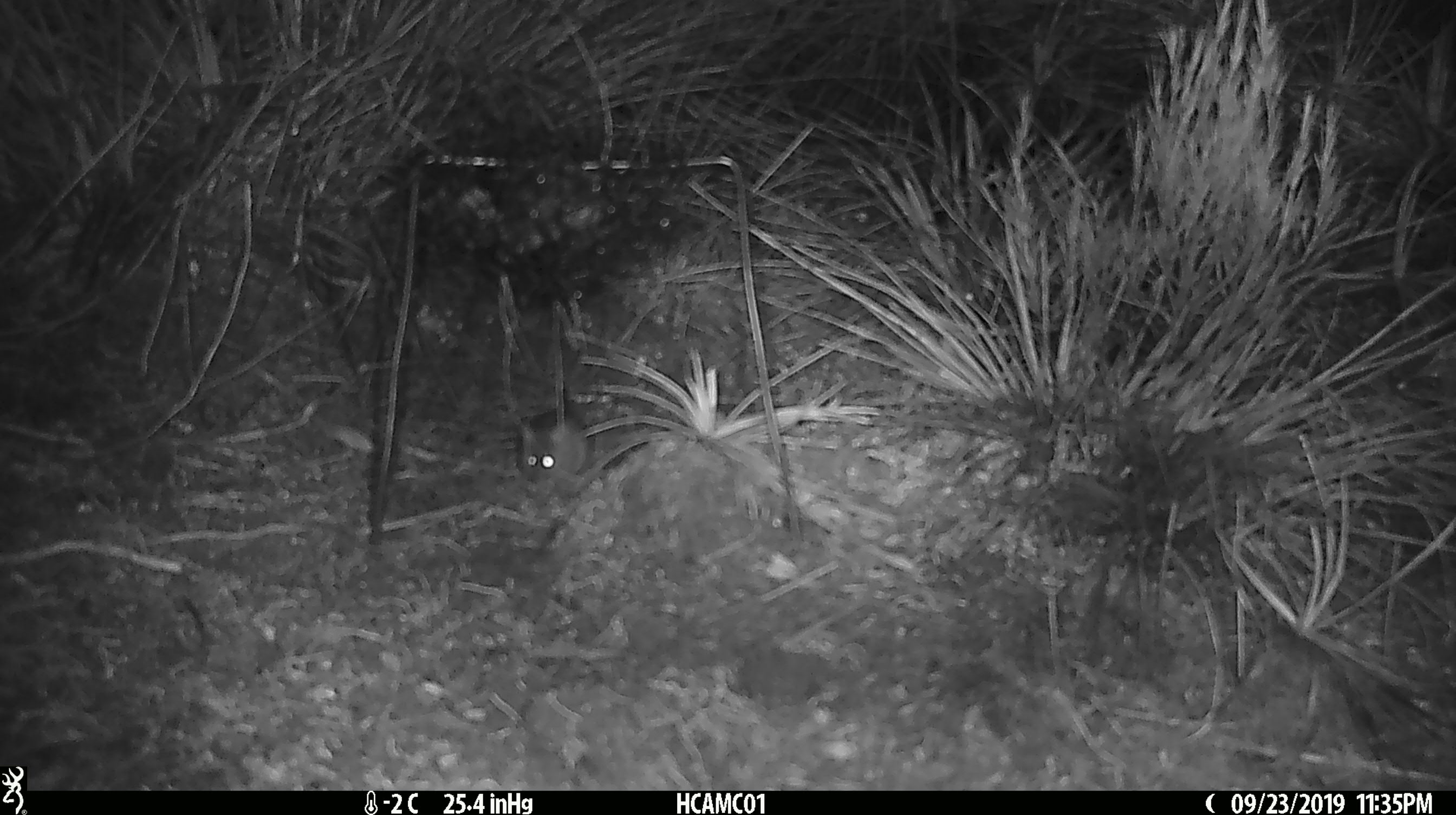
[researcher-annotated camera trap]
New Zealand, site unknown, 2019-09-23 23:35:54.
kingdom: Animalia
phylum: Chordata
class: Mammalia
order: Rodentia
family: Muridae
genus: Mus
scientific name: Mus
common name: mouse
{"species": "mouse (Mus)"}